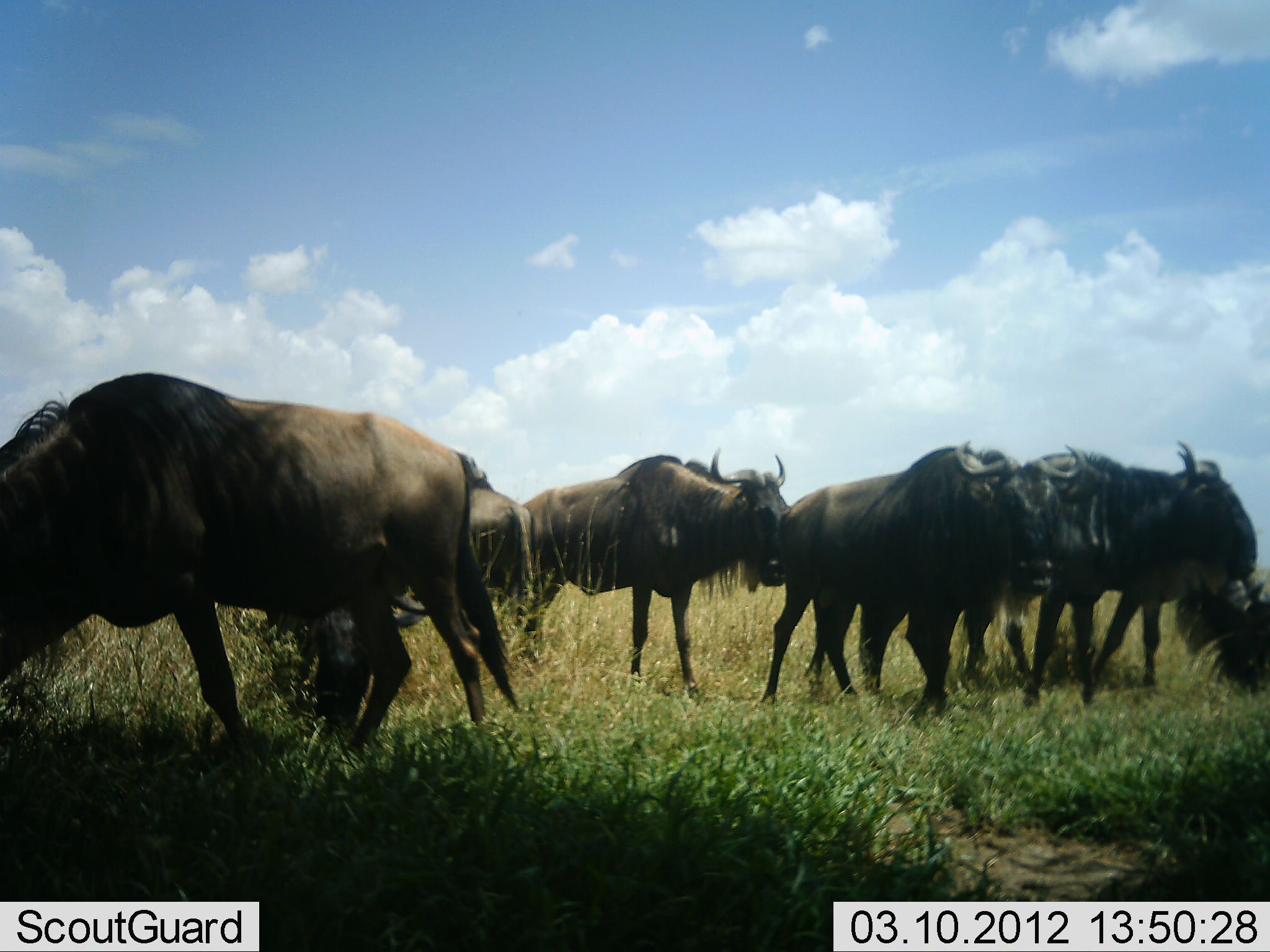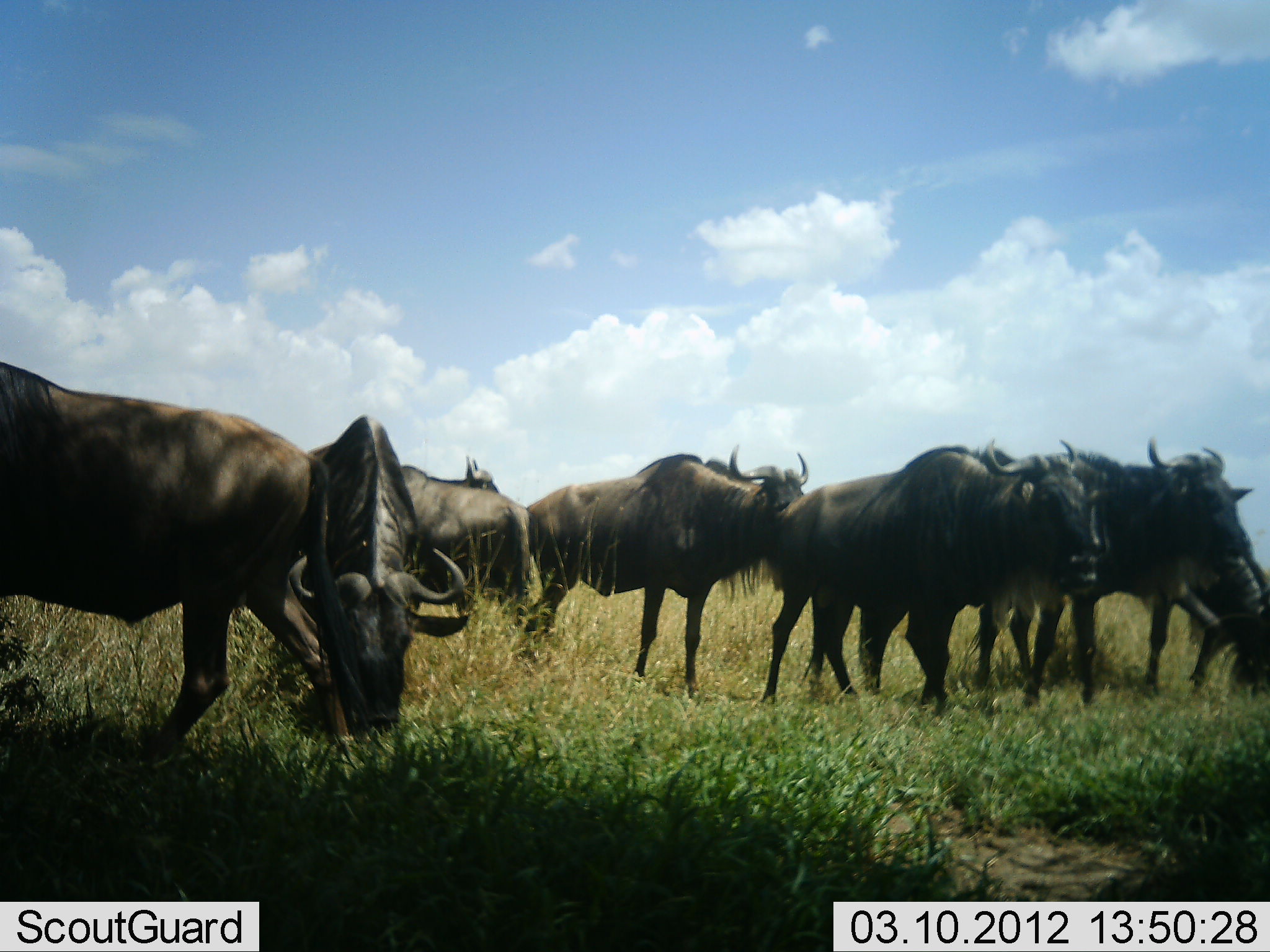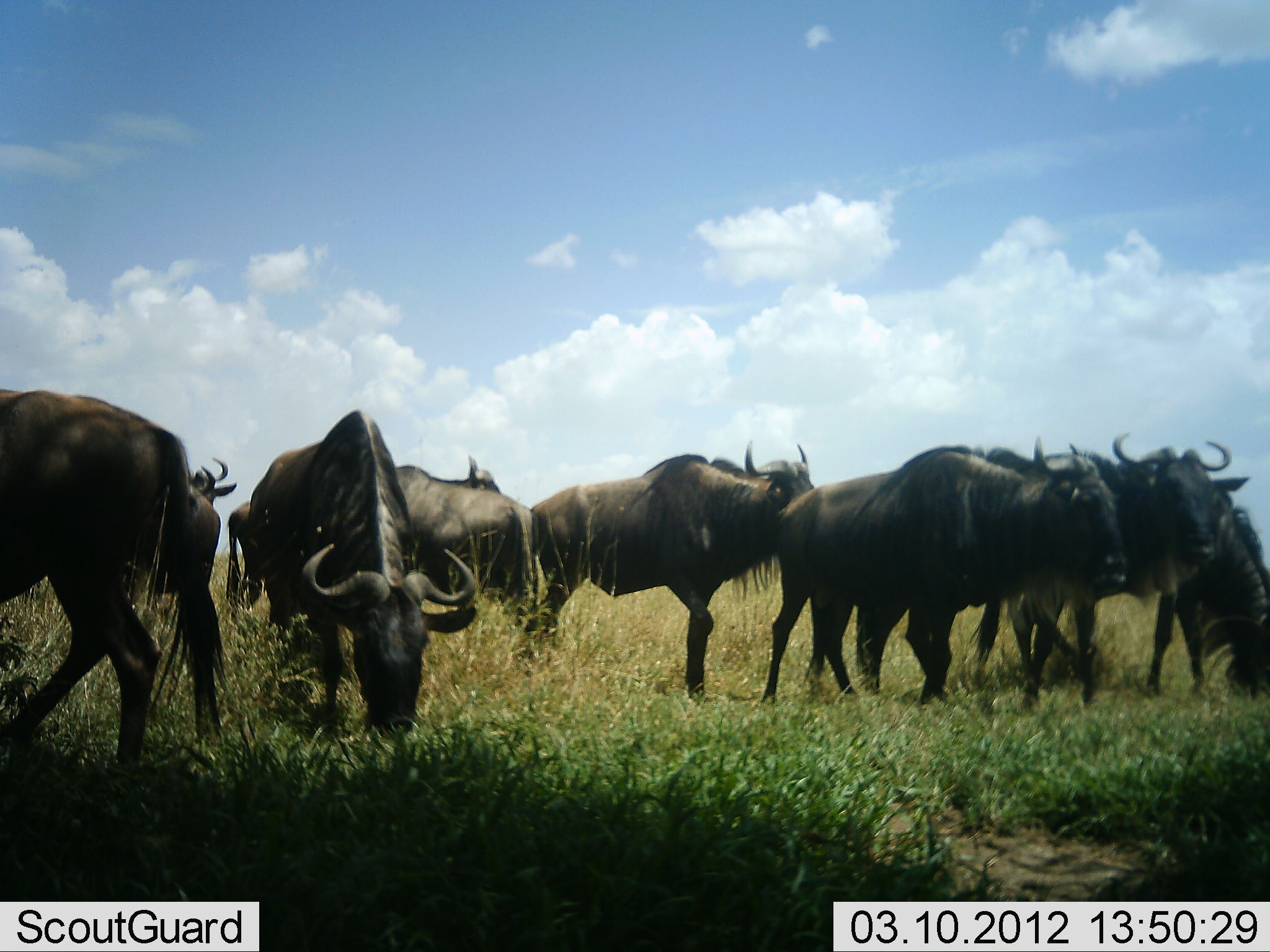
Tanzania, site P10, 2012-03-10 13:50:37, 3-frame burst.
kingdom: Animalia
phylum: Chordata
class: Mammalia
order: Artiodactyla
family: Bovidae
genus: Connochaetes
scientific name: Connochaetes taurinus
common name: blue wildebeest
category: wildebeest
Wildebeest (blue wildebeest) (Connochaetes taurinus), count 9. Behavior (volunteer vote fractions): standing 67%, resting 0%, moving 44%, interacting 7%. Young present (vote fraction): 0%. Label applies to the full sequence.